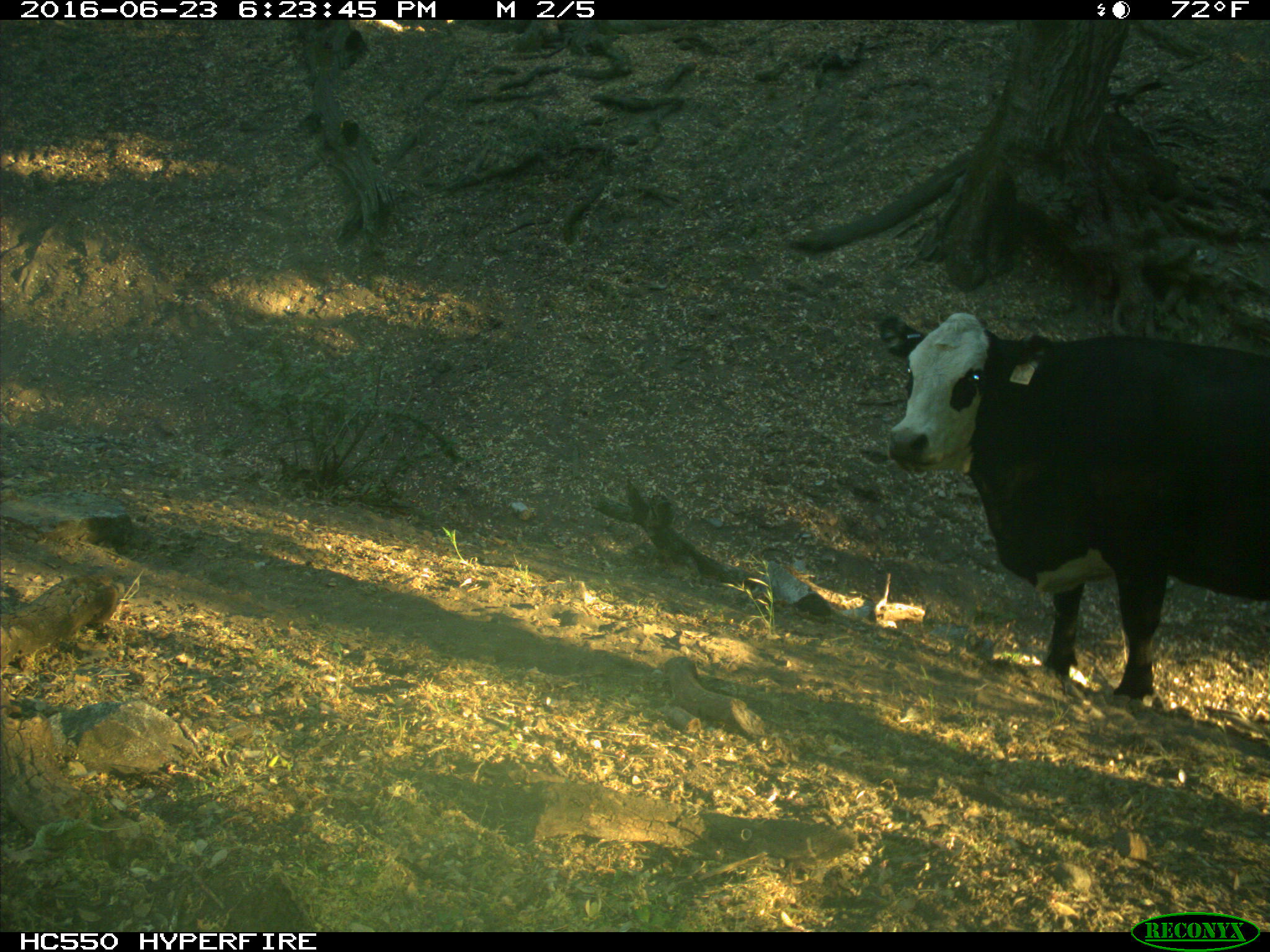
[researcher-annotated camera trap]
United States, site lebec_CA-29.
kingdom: Animalia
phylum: Chordata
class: Mammalia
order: Artiodactyla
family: Bovidae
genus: Bos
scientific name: Bos taurus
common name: domestic cow